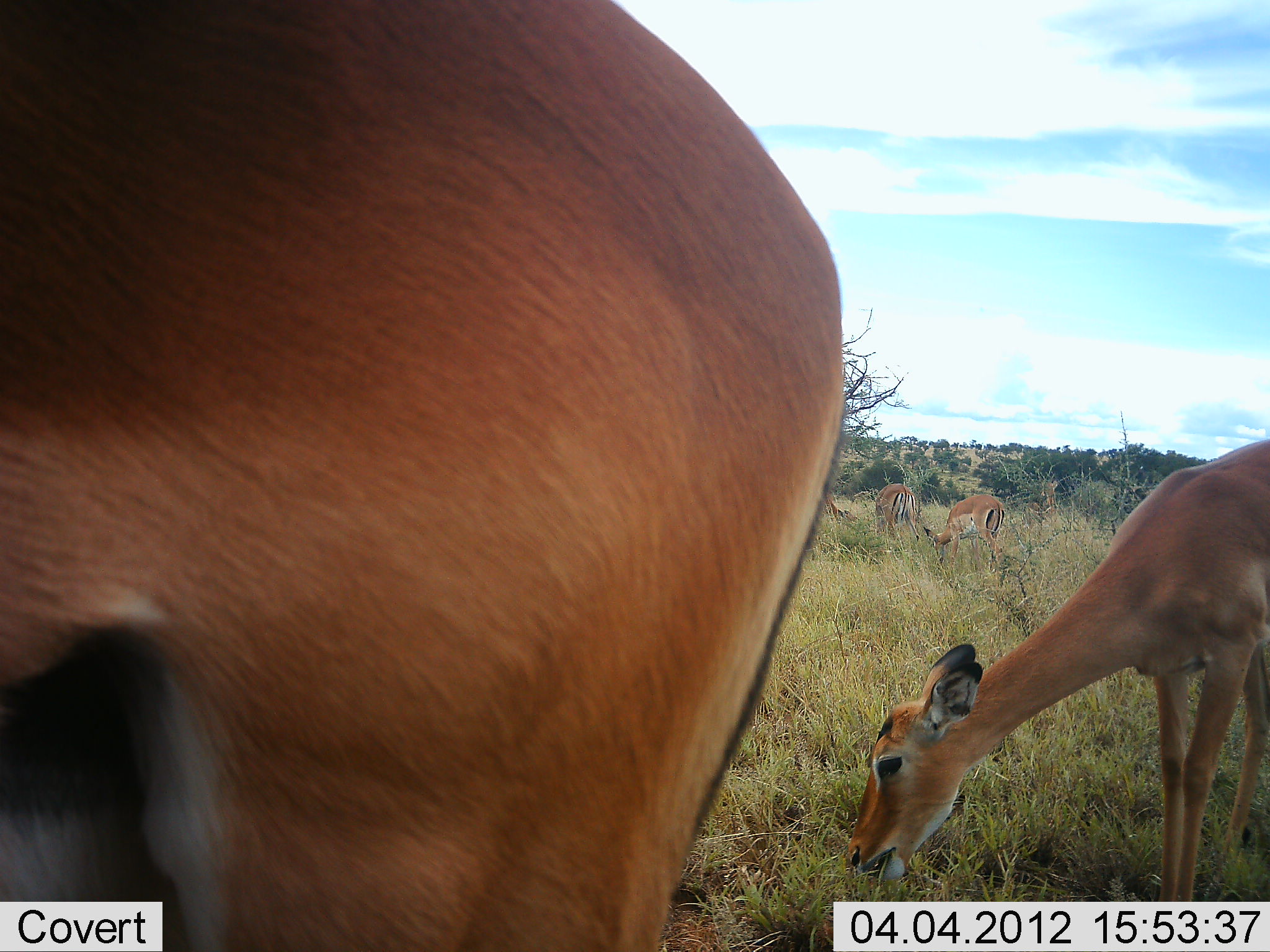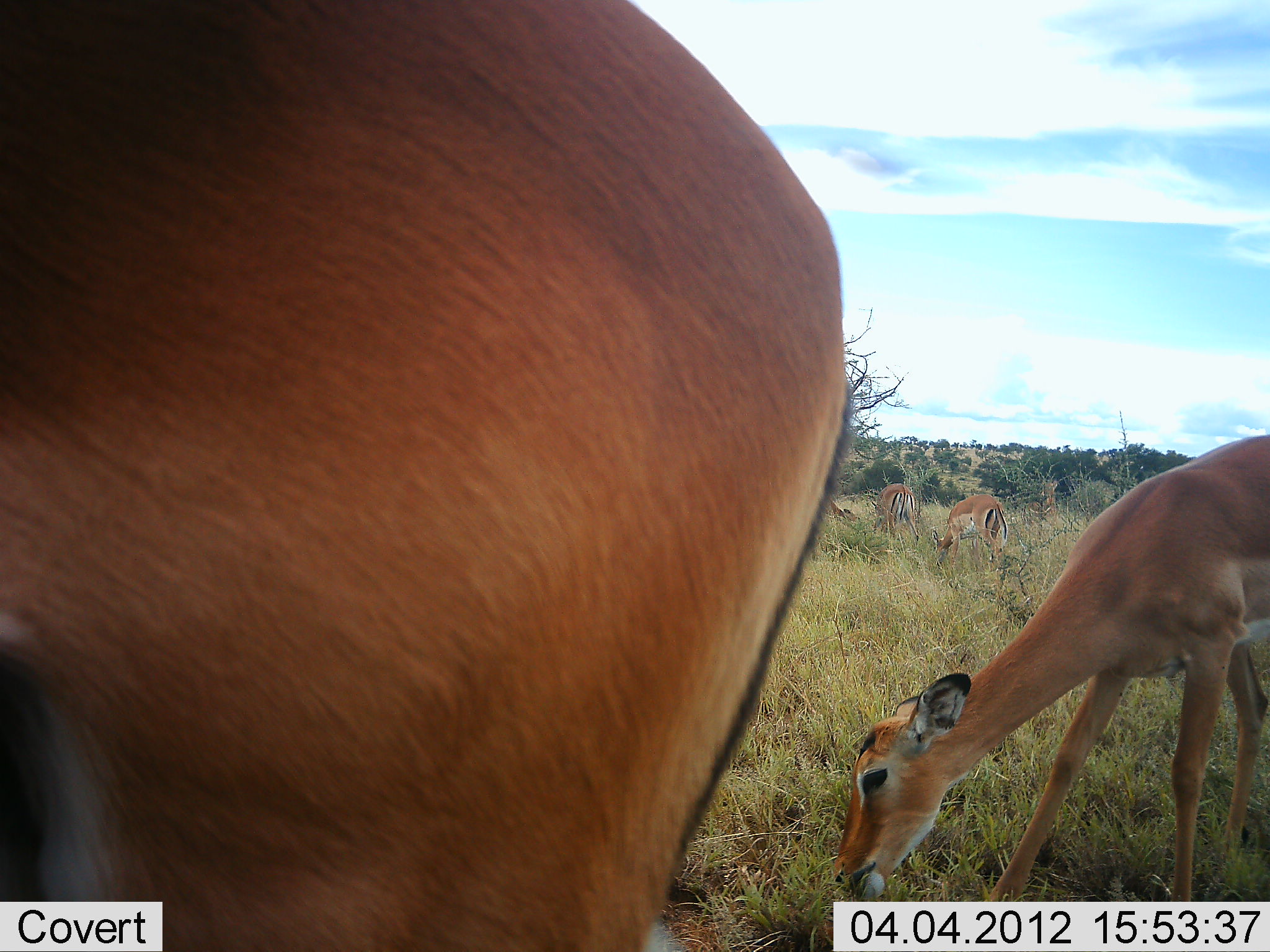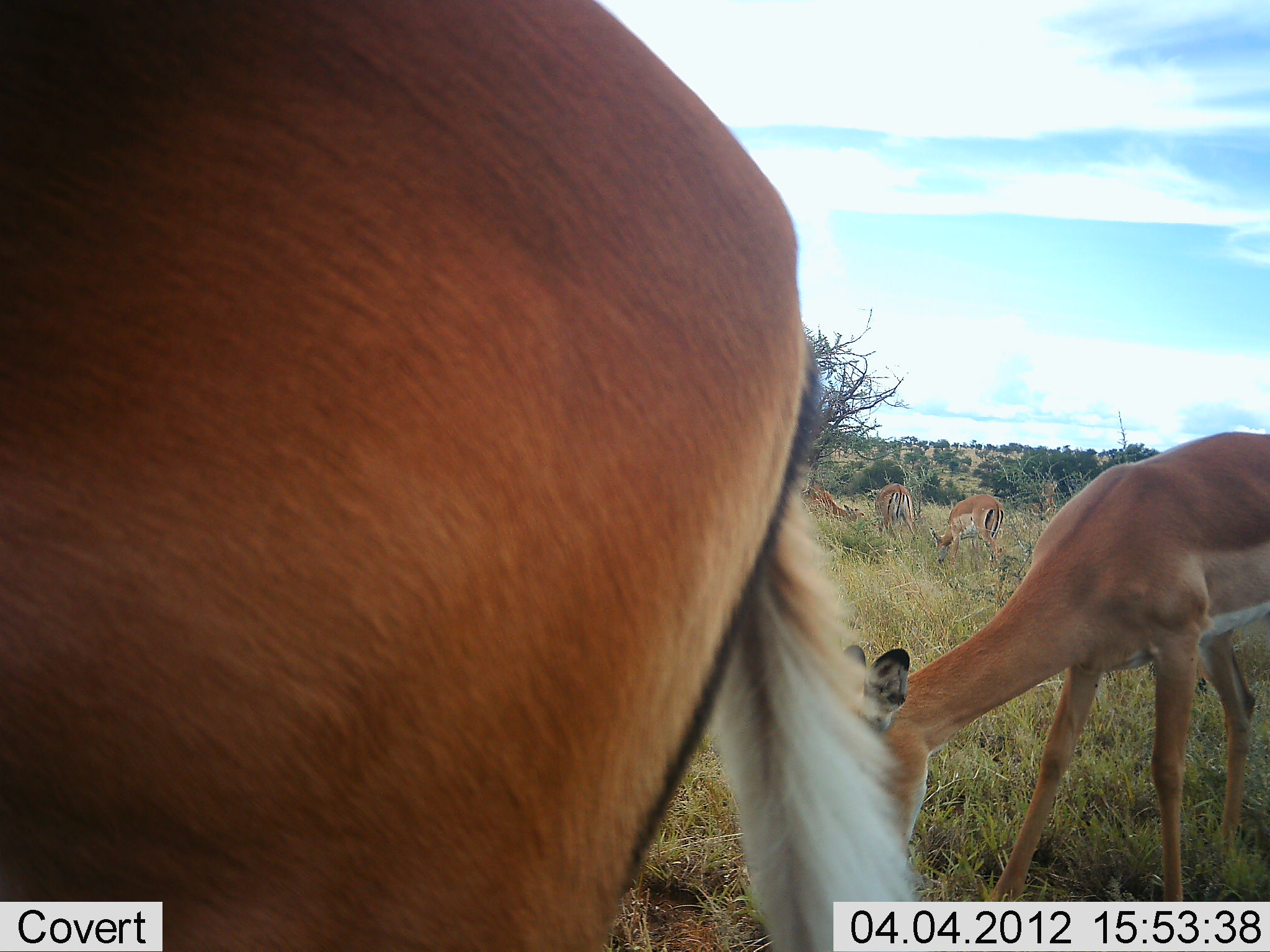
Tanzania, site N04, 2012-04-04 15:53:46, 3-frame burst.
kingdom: Animalia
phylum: Chordata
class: Mammalia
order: Artiodactyla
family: Bovidae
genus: Aepyceros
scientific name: Aepyceros melampus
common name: impala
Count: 5.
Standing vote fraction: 39%.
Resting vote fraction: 0%.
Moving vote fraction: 0%.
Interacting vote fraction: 0%.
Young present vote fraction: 0%.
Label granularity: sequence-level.